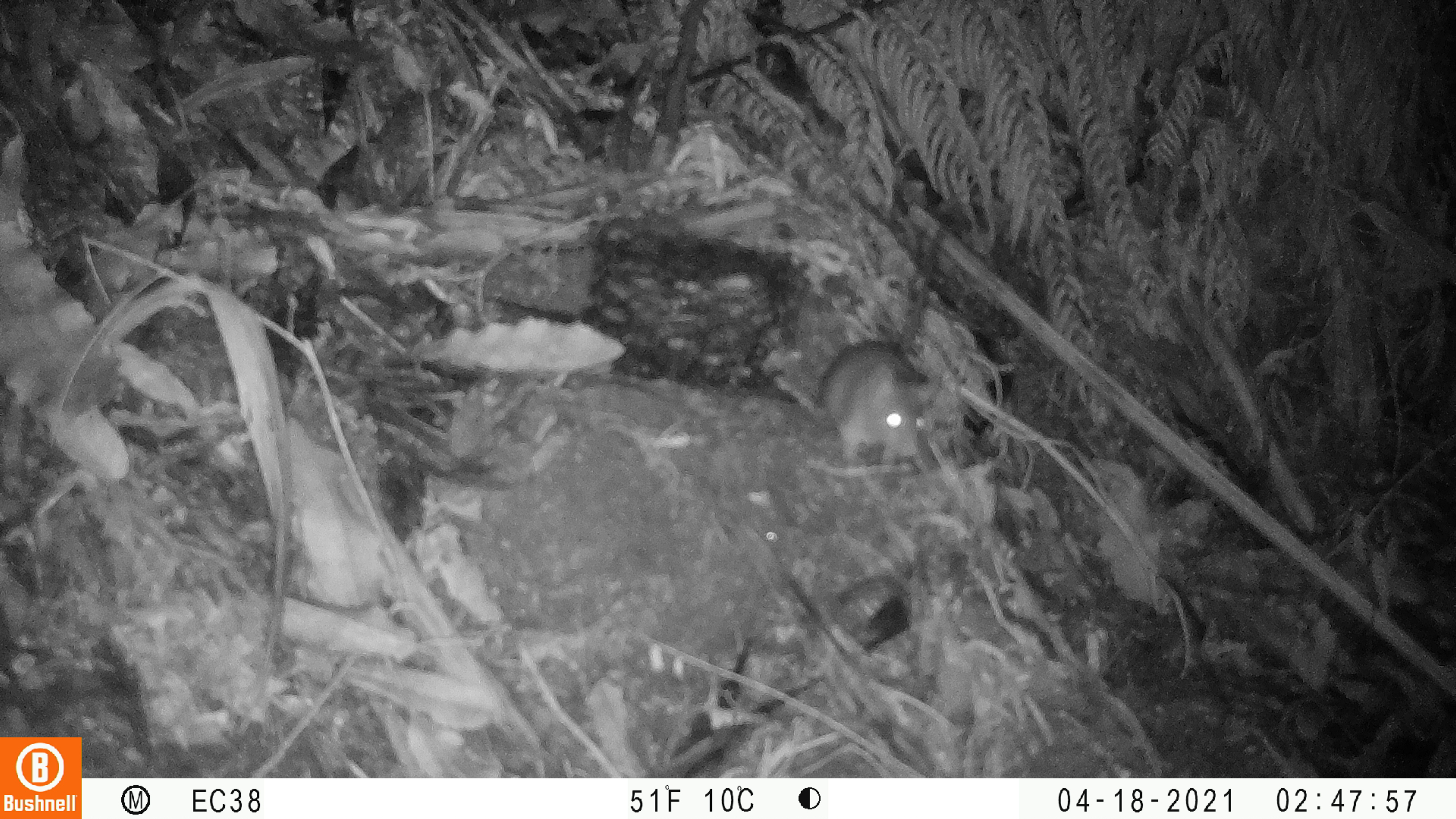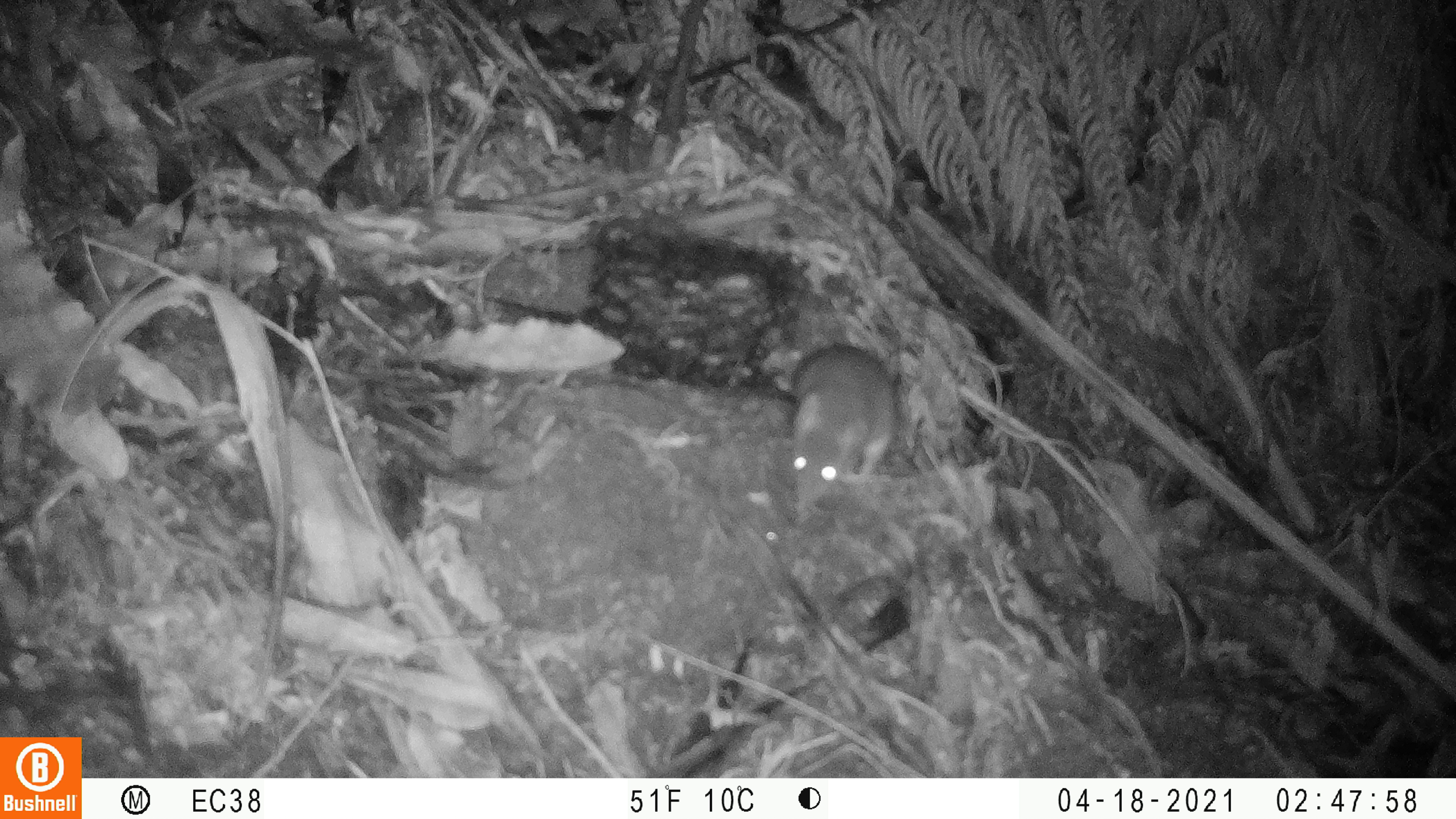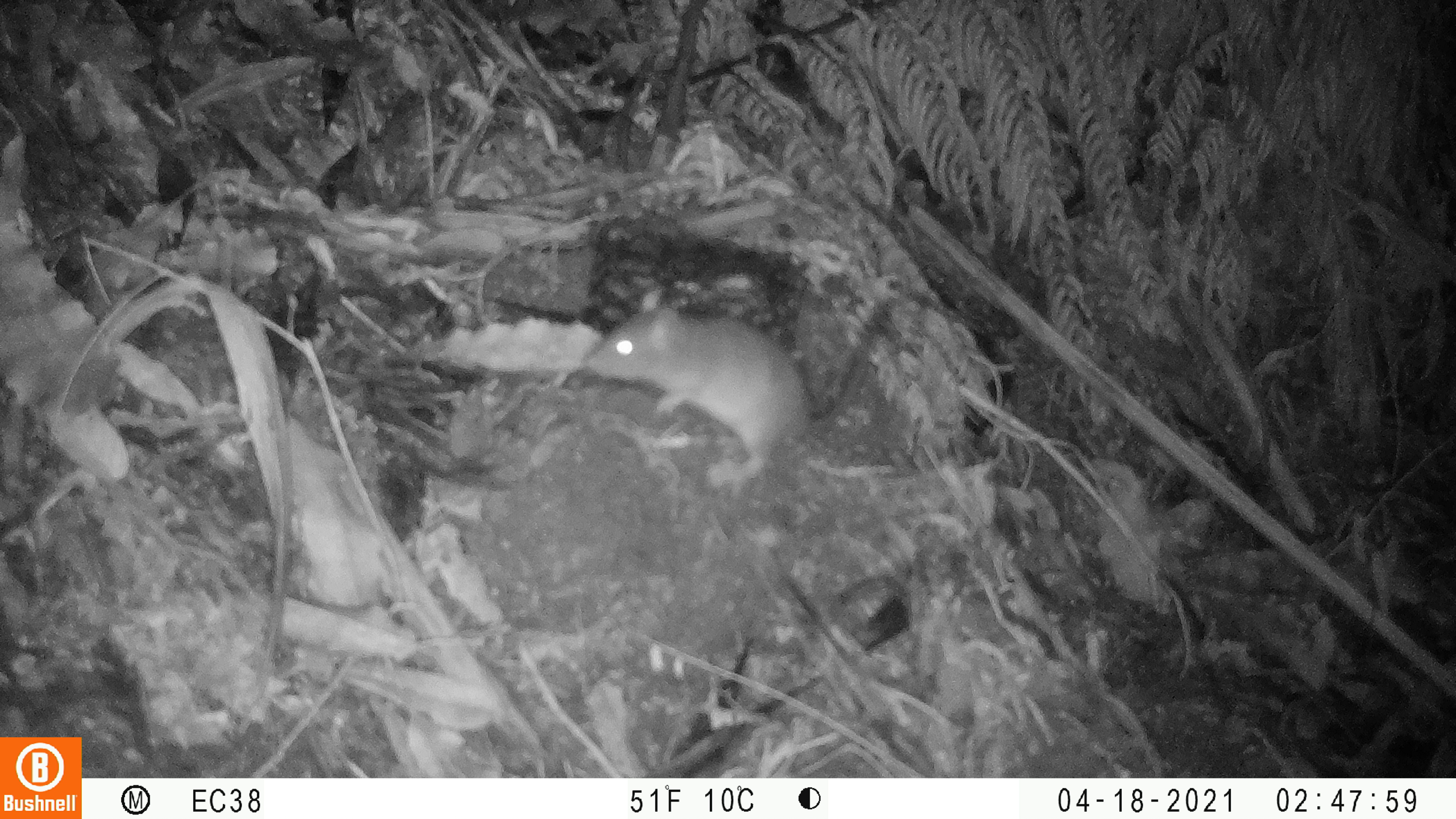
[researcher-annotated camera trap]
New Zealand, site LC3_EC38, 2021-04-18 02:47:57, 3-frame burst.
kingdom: Animalia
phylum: Chordata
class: Mammalia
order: Rodentia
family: Muridae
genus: Rattus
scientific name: Rattus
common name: rat